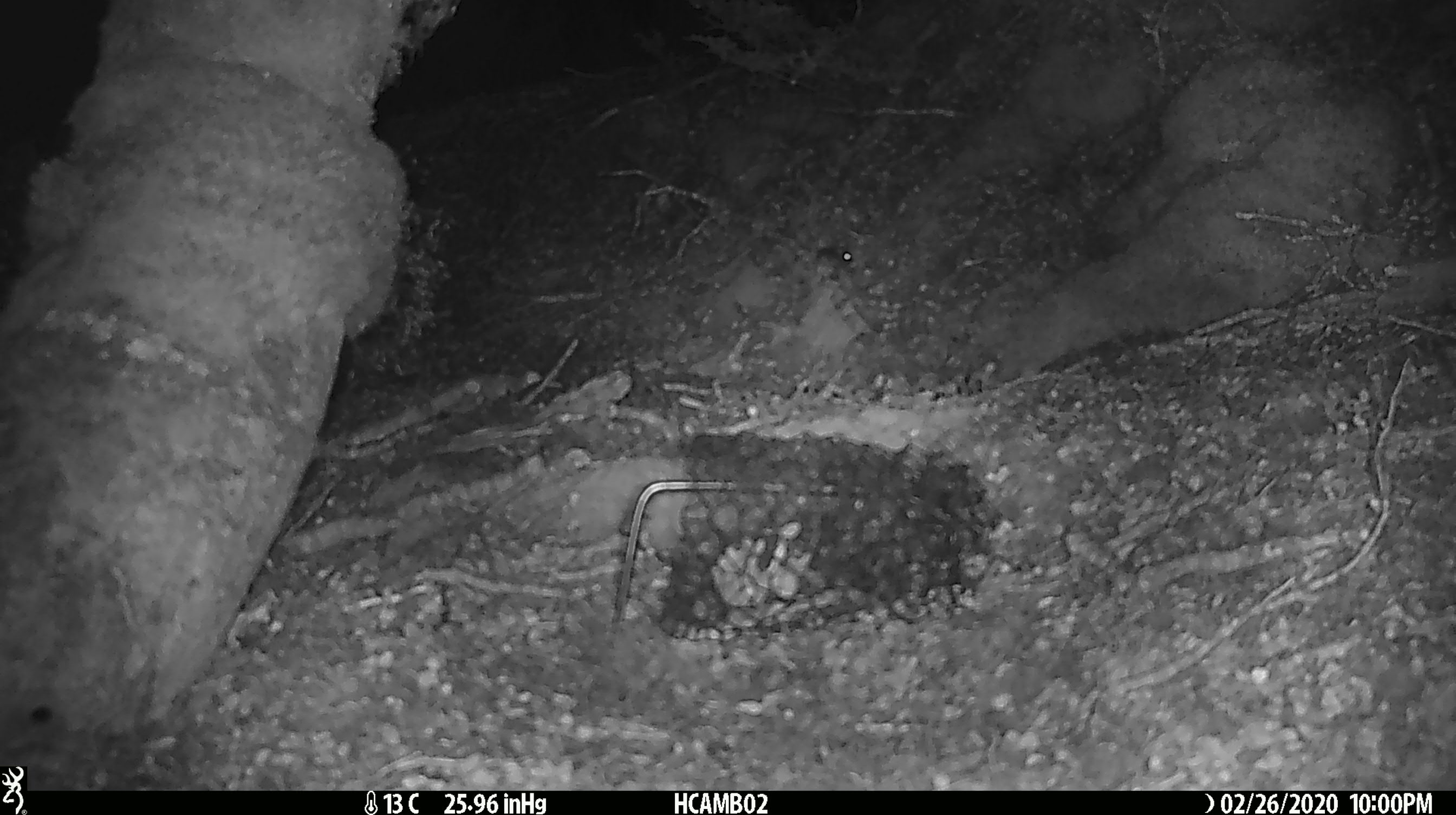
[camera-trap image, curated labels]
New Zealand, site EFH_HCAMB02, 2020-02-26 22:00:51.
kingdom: Animalia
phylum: Chordata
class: Mammalia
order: Rodentia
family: Muridae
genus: Mus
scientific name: Mus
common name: mouse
Mouse (Mus).